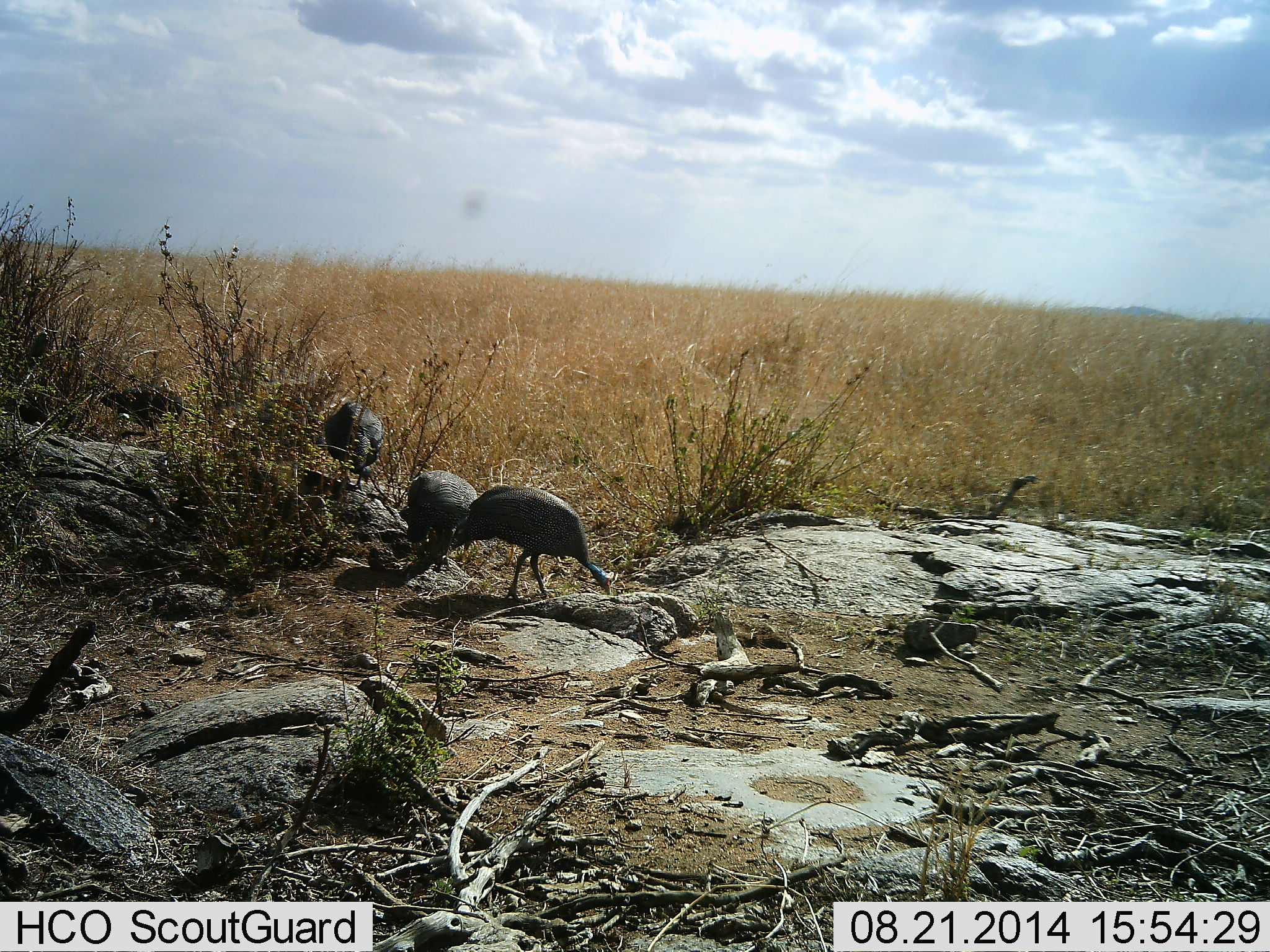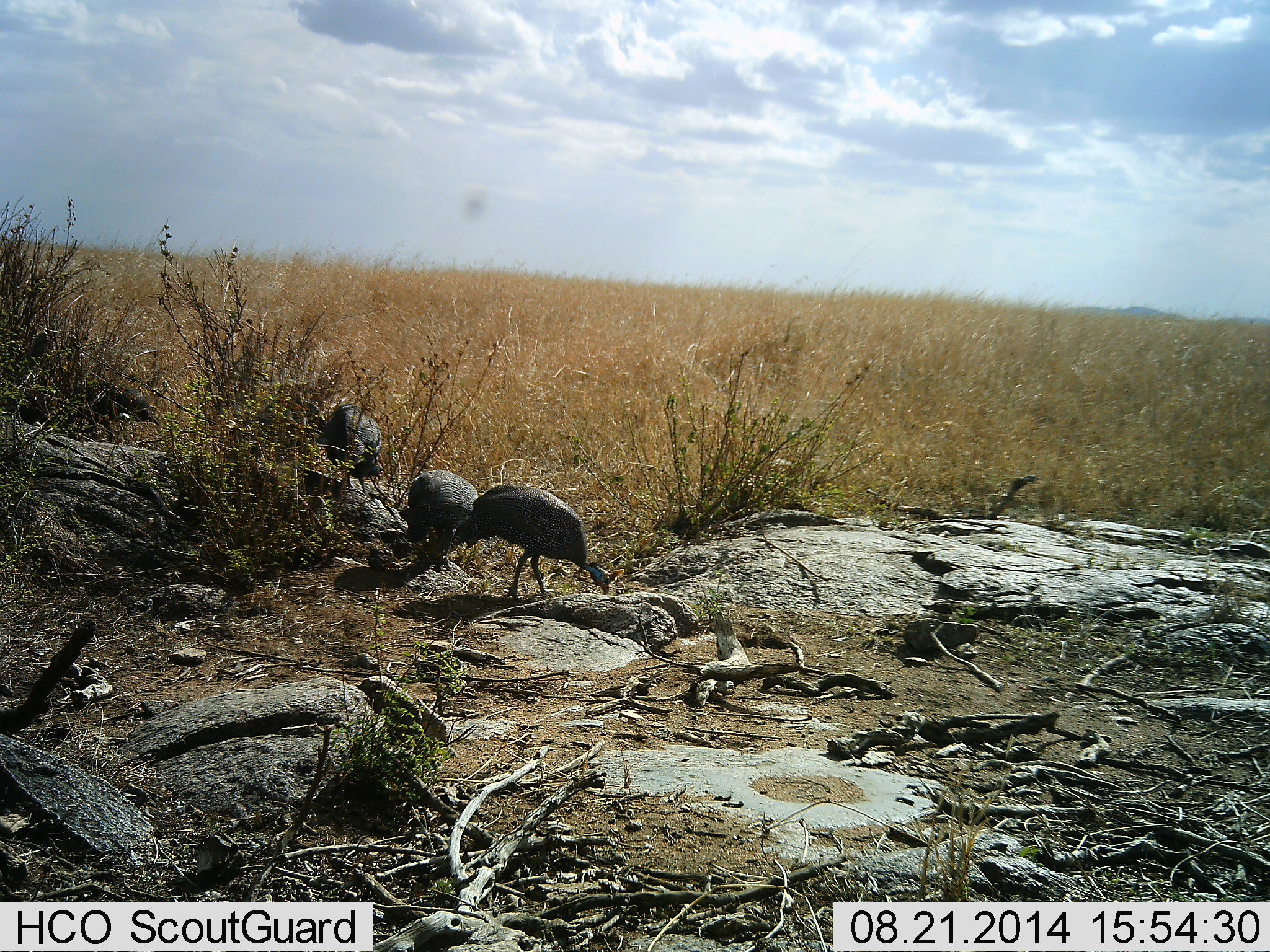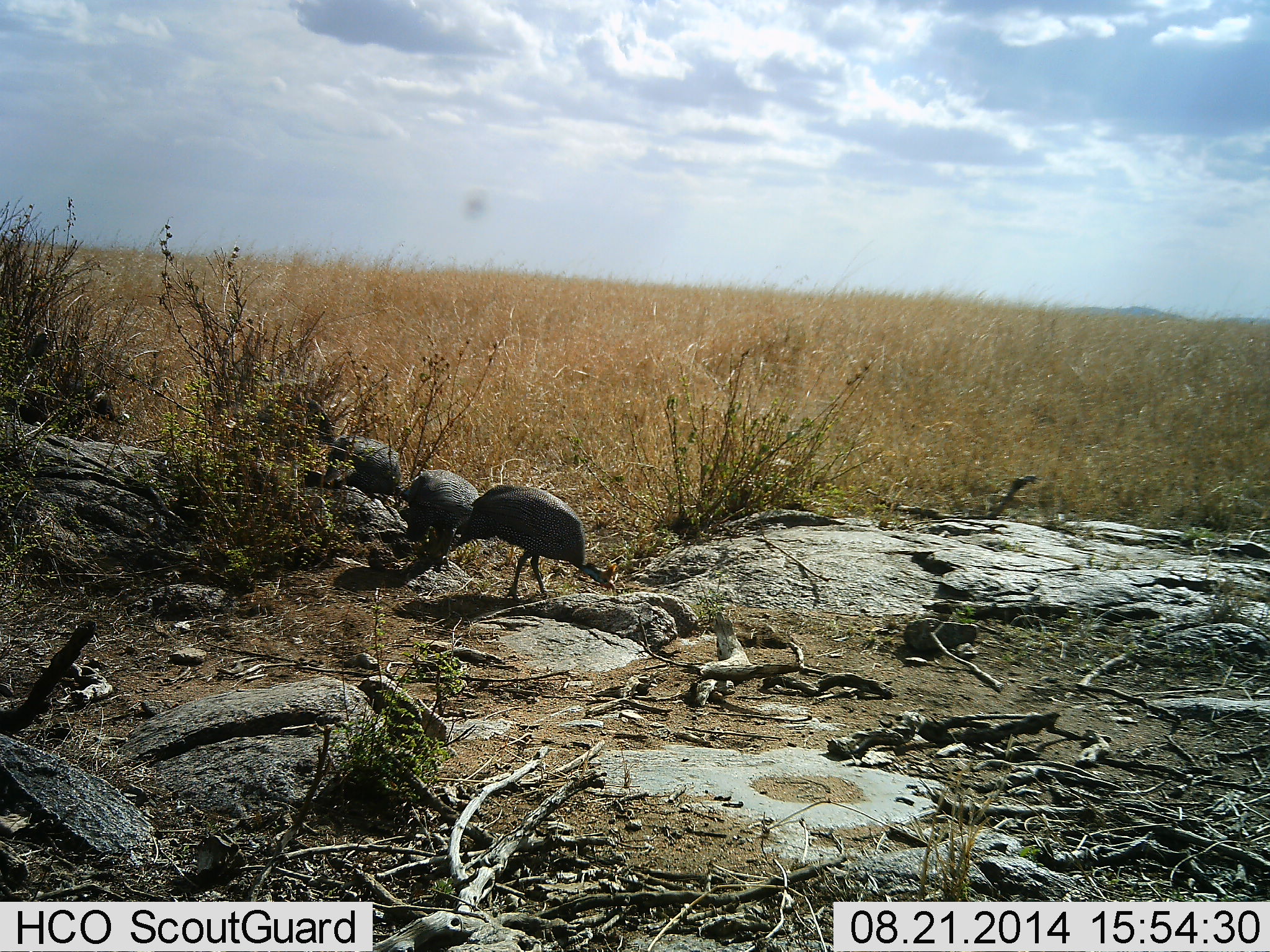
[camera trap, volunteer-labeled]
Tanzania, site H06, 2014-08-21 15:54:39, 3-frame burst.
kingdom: Animalia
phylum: Chordata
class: Aves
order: Galliformes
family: Numididae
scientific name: Numididae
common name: guinea fowl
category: guineafowl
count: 4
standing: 30%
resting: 0%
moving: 60%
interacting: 0%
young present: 0%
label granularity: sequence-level